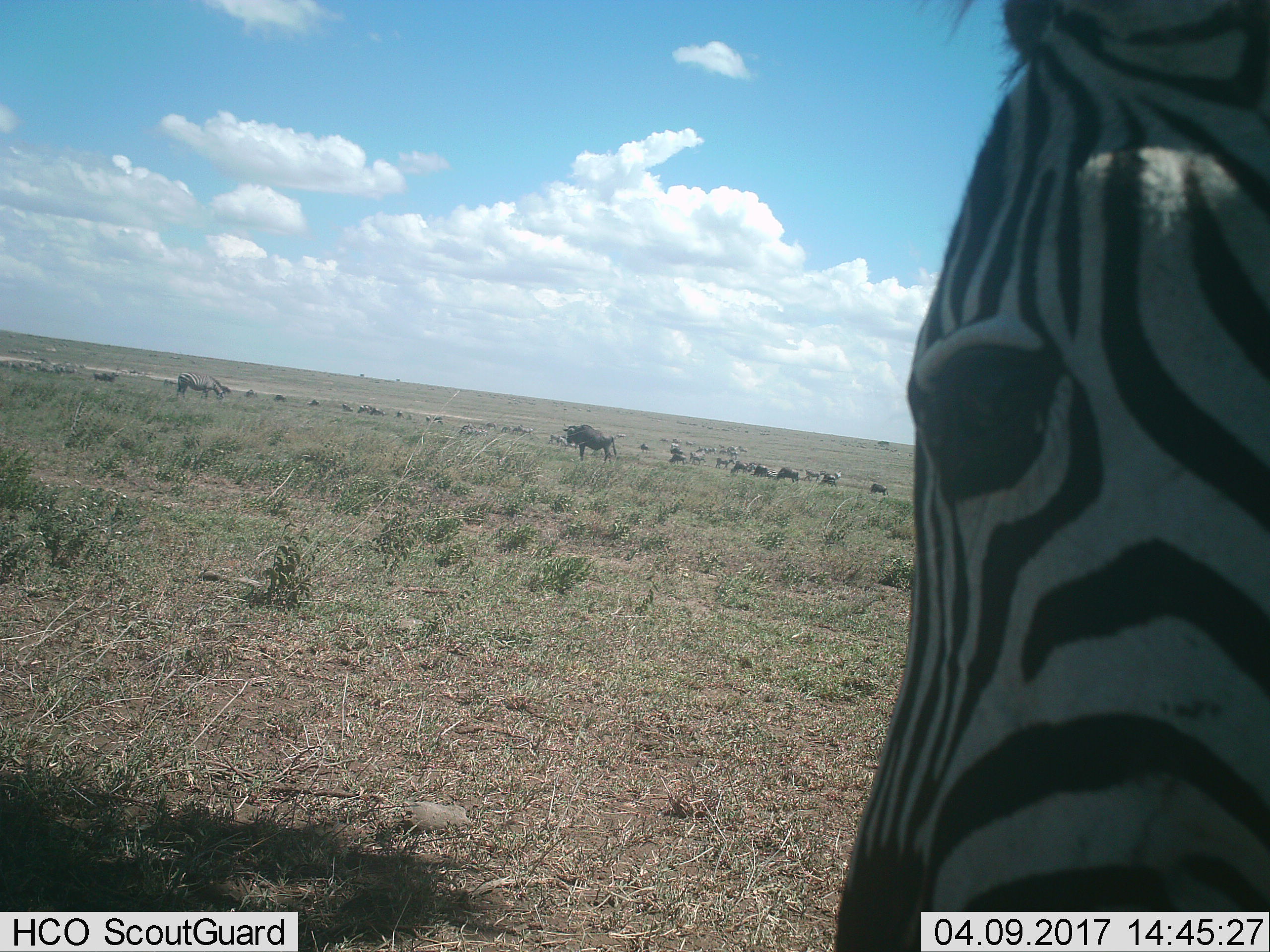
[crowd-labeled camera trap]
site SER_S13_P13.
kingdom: Animalia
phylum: Chordata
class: Mammalia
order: Artiodactyla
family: Bovidae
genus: Connochaetes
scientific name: Connochaetes taurinus taurinus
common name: blue wildebeest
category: wildebeestblue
Wildebeestblue (blue wildebeest) (Connochaetes taurinus taurinus), count 11-50. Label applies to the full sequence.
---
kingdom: Animalia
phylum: Chordata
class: Mammalia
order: Perissodactyla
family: Equidae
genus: Equus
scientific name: Equus quagga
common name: plains zebra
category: zebraplains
Zebraplains (plains zebra) (Equus quagga), count 11-50. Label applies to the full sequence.